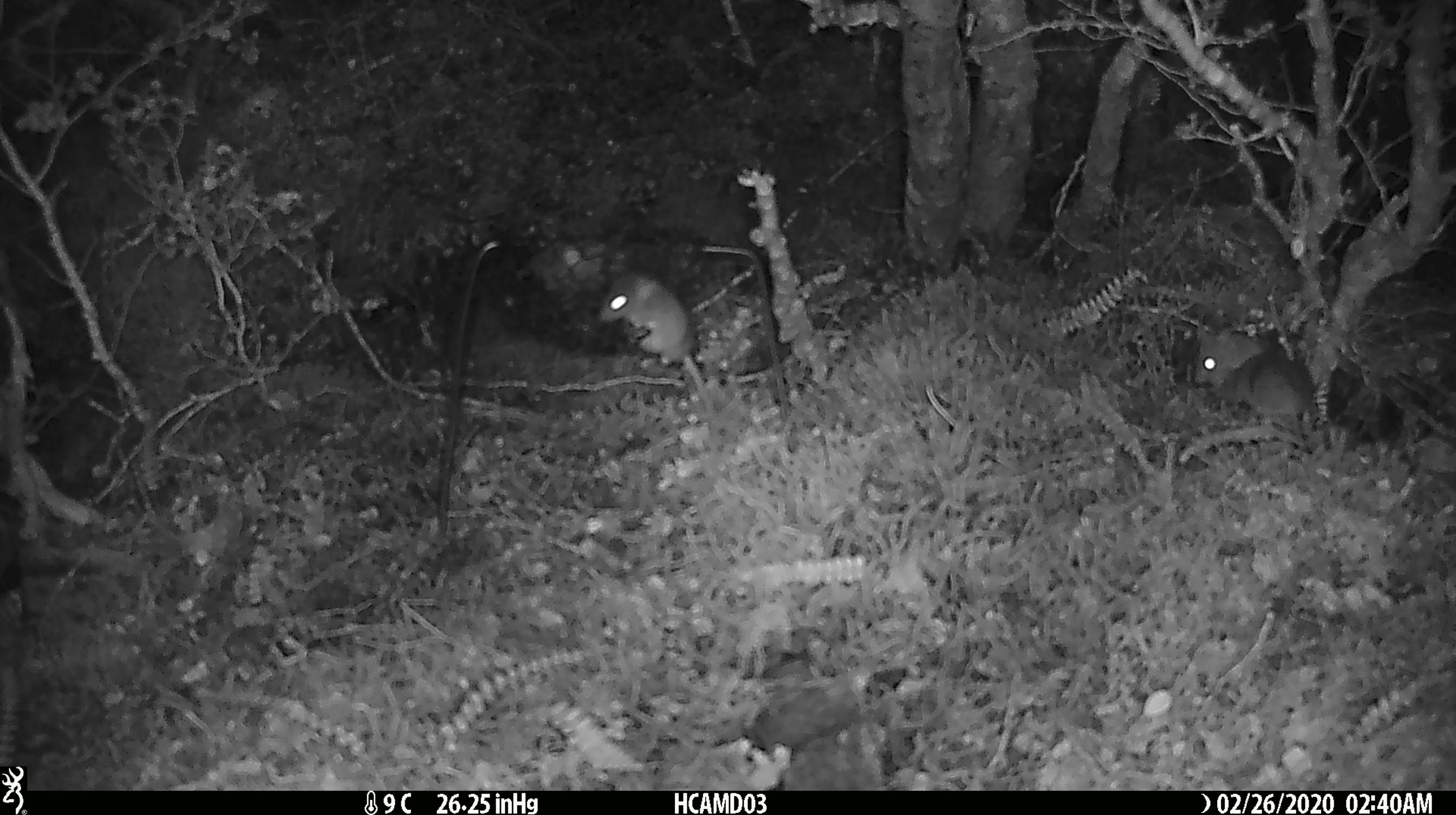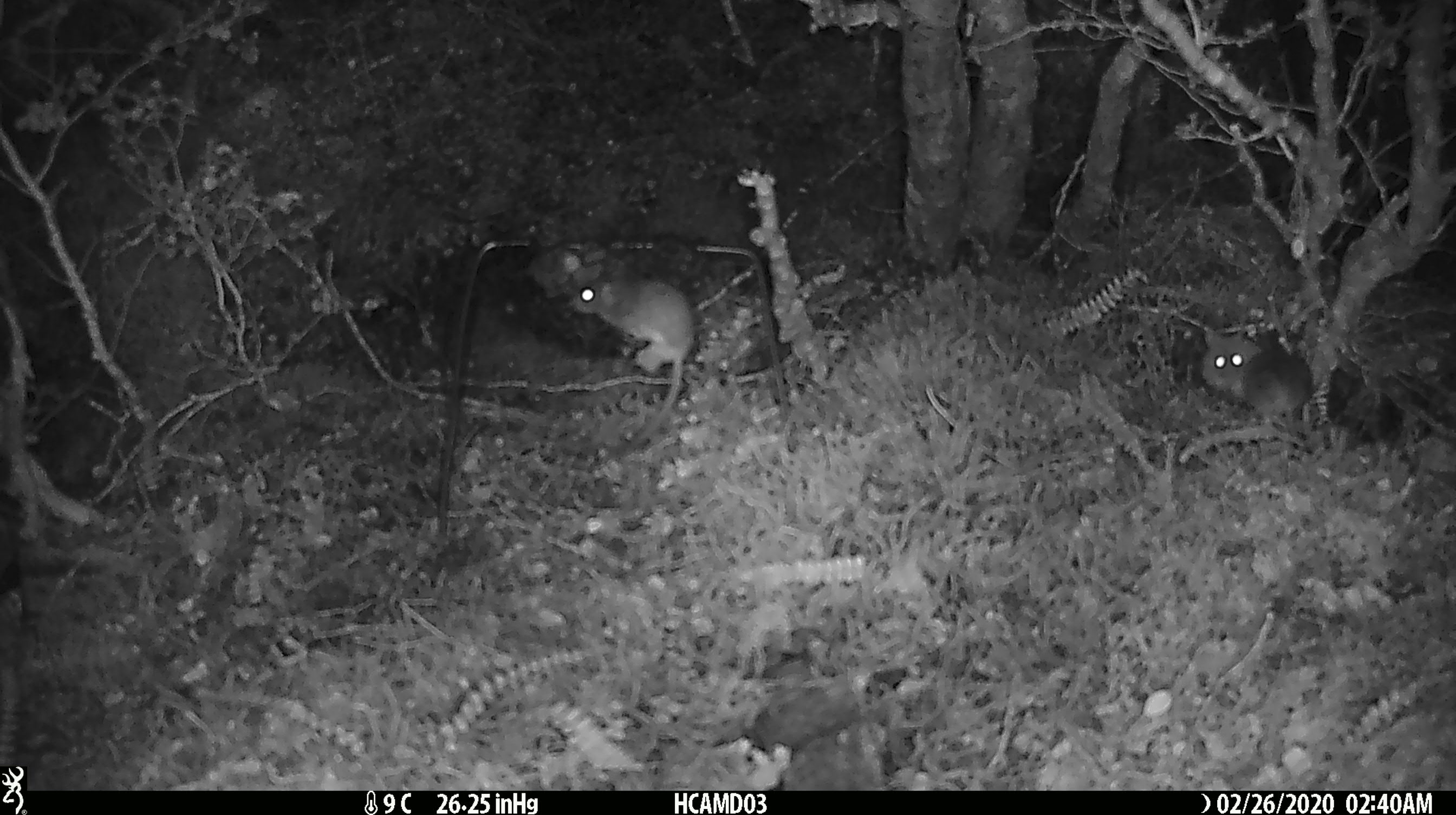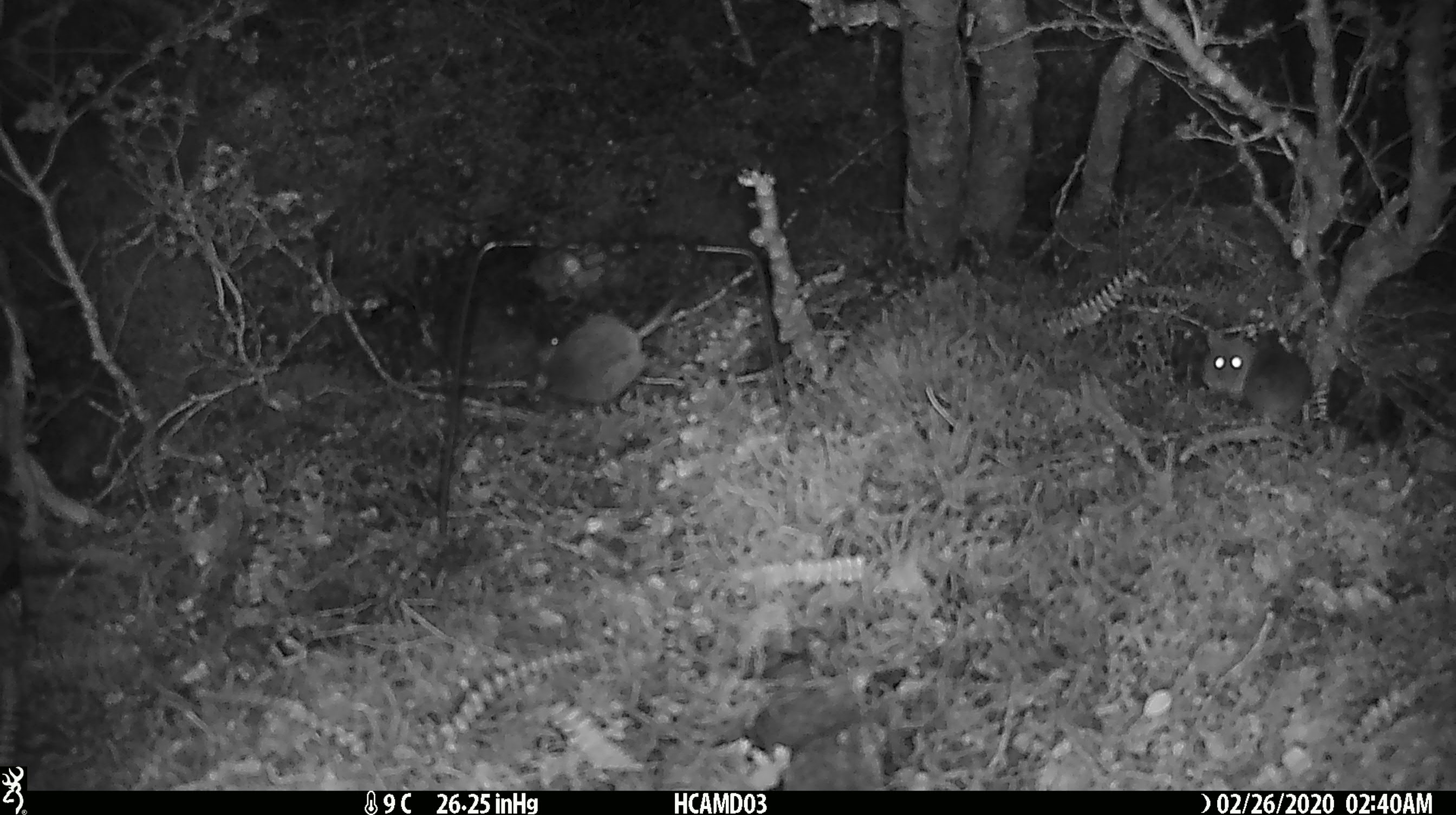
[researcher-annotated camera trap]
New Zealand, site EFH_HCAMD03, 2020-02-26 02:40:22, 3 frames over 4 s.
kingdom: Animalia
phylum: Chordata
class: Mammalia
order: Rodentia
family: Muridae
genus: Mus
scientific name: Mus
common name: mouse